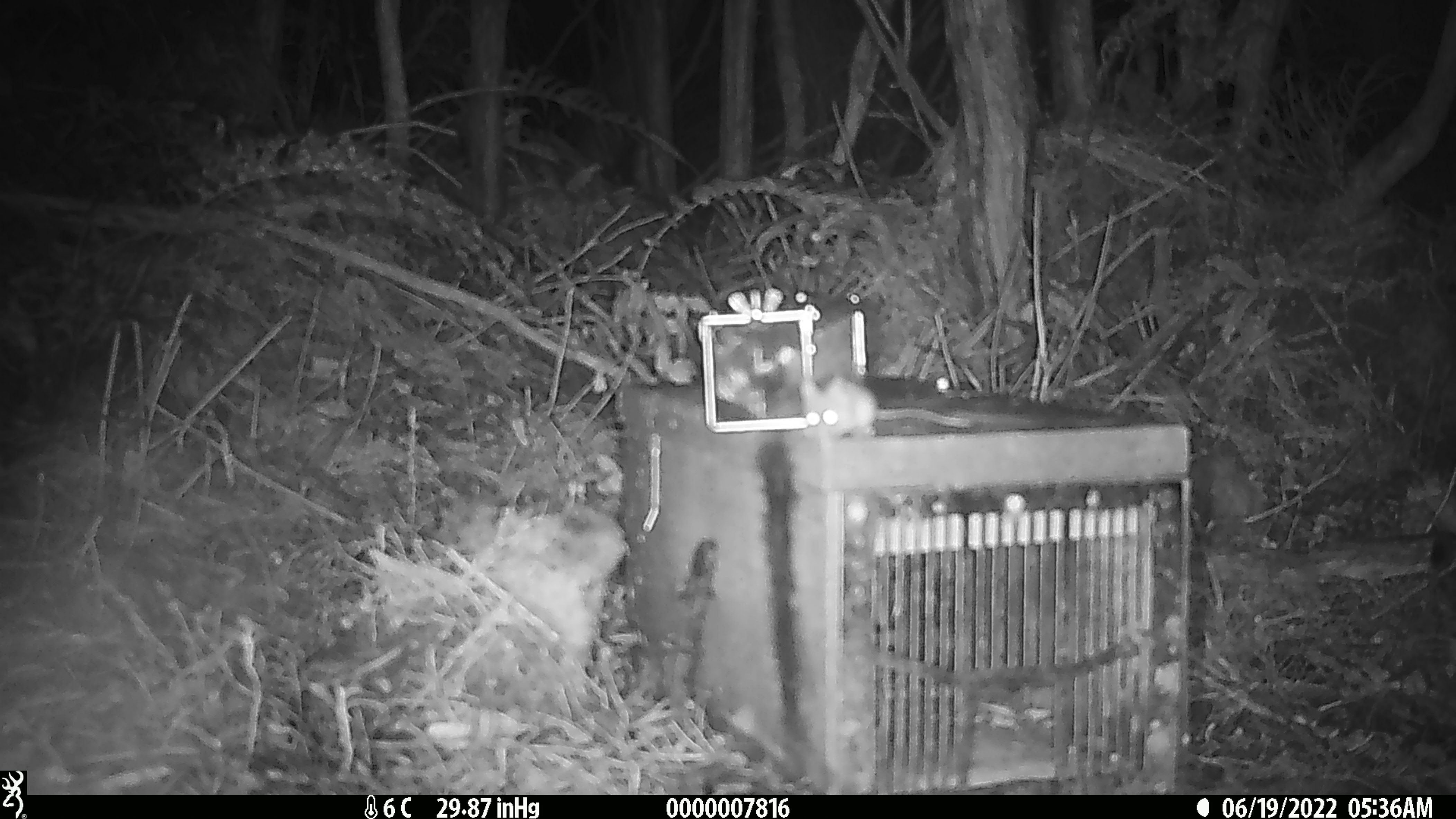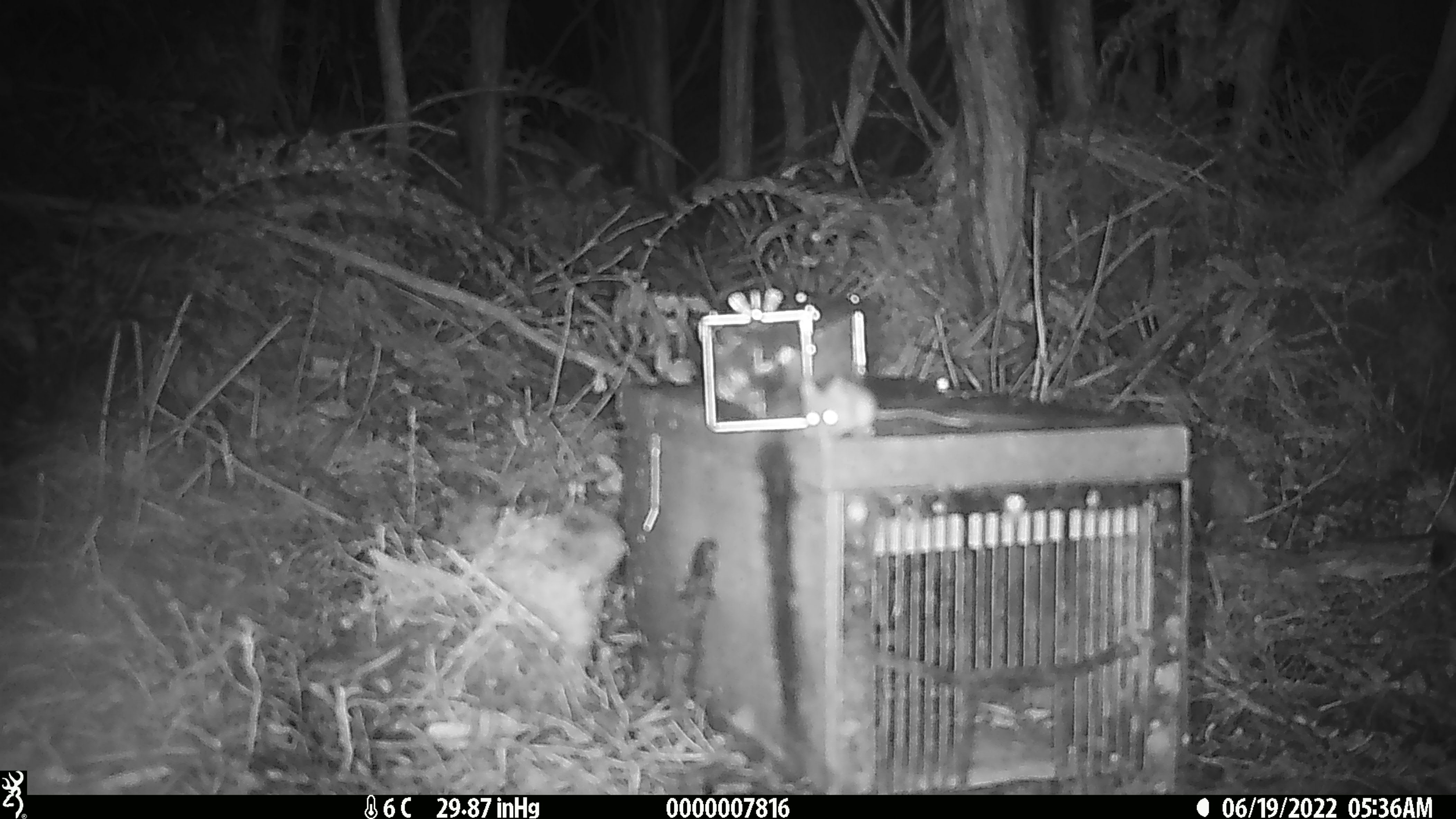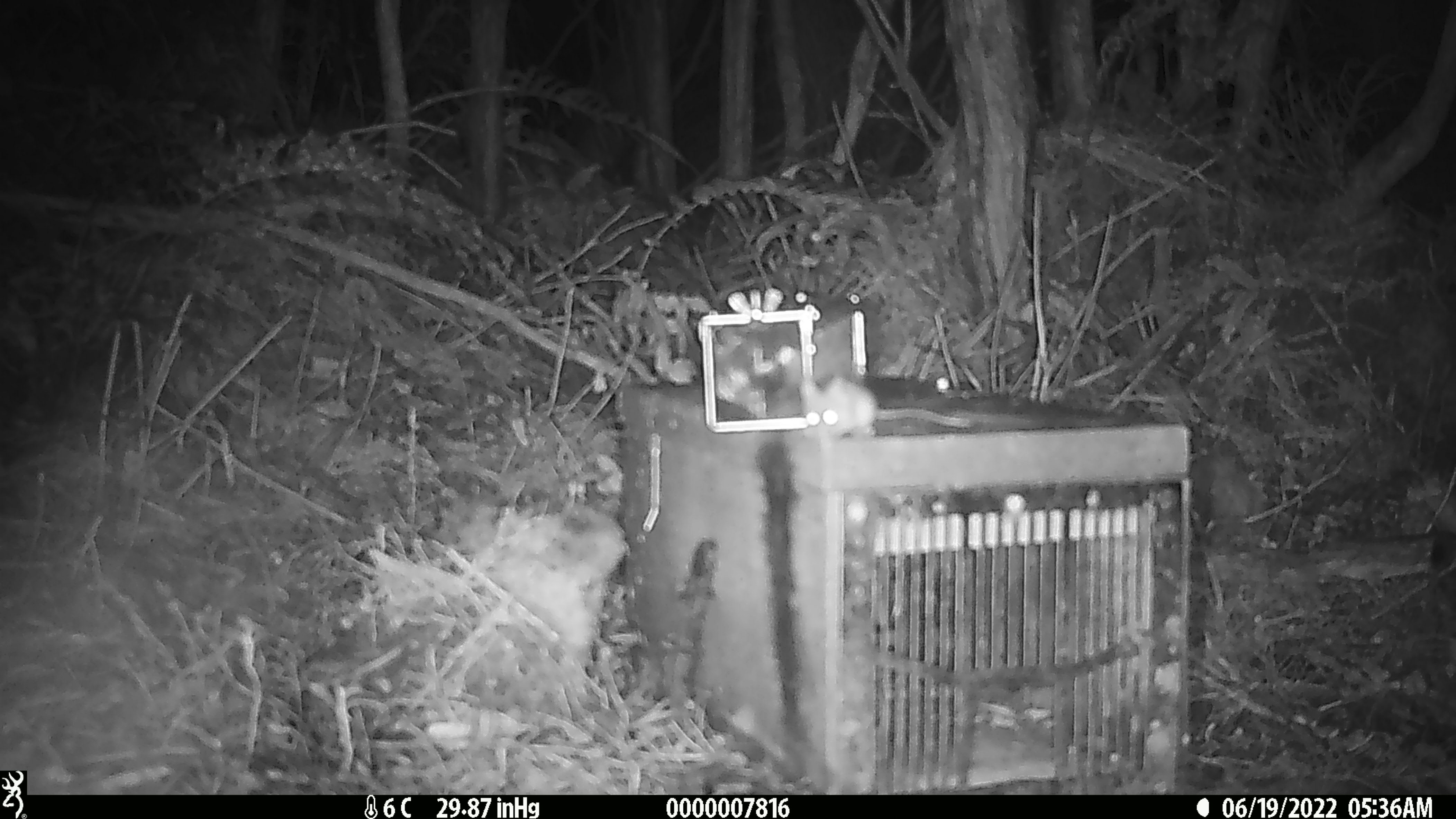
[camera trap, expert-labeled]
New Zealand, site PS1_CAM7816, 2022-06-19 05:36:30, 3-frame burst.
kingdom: Animalia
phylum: Chordata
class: Mammalia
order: Rodentia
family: Muridae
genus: Mus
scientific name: Mus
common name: mouse